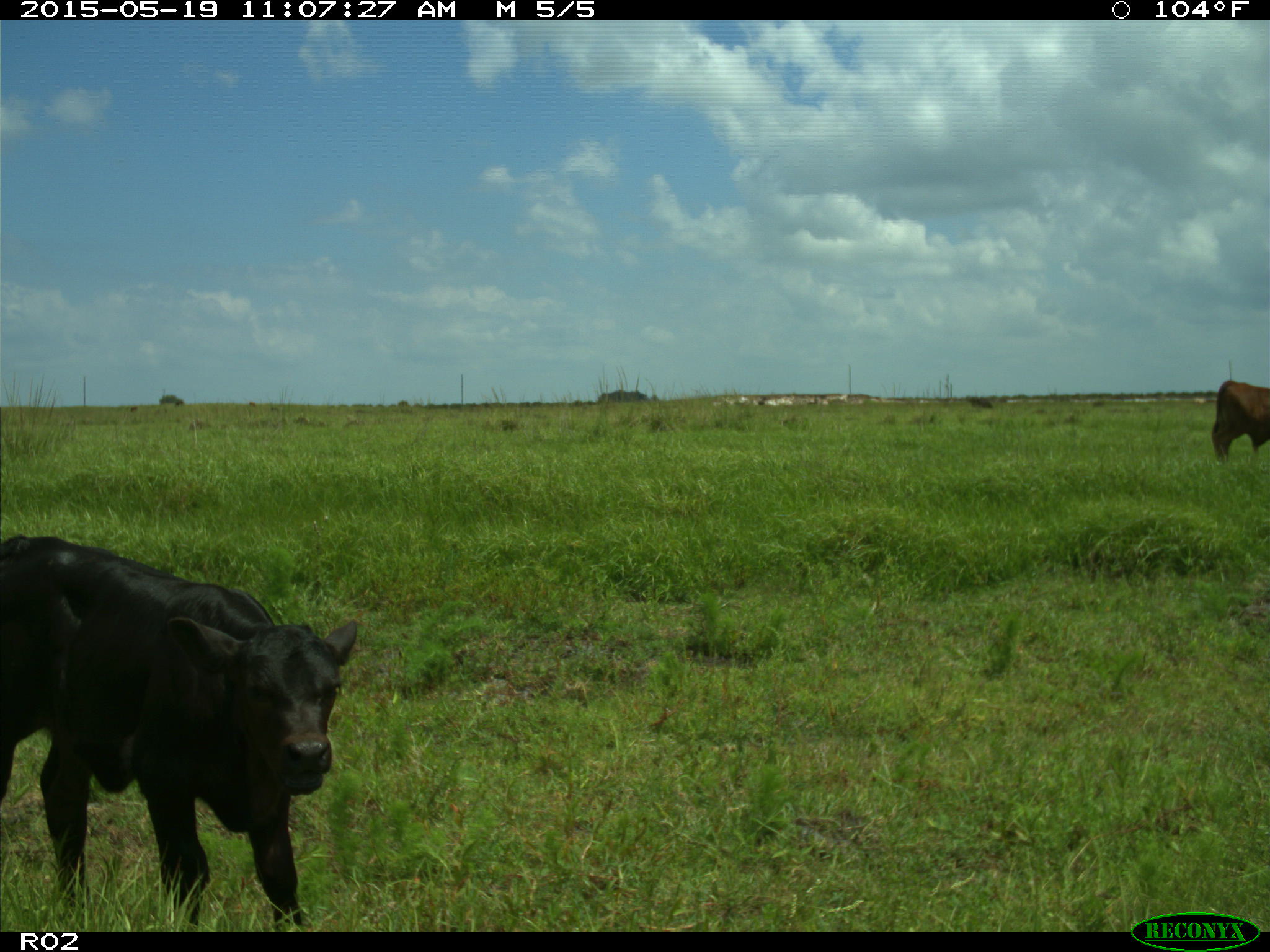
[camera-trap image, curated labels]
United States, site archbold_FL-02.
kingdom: Animalia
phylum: Chordata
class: Mammalia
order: Artiodactyla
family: Bovidae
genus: Bos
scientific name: Bos taurus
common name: domestic cow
Bos taurus (domestic cow).